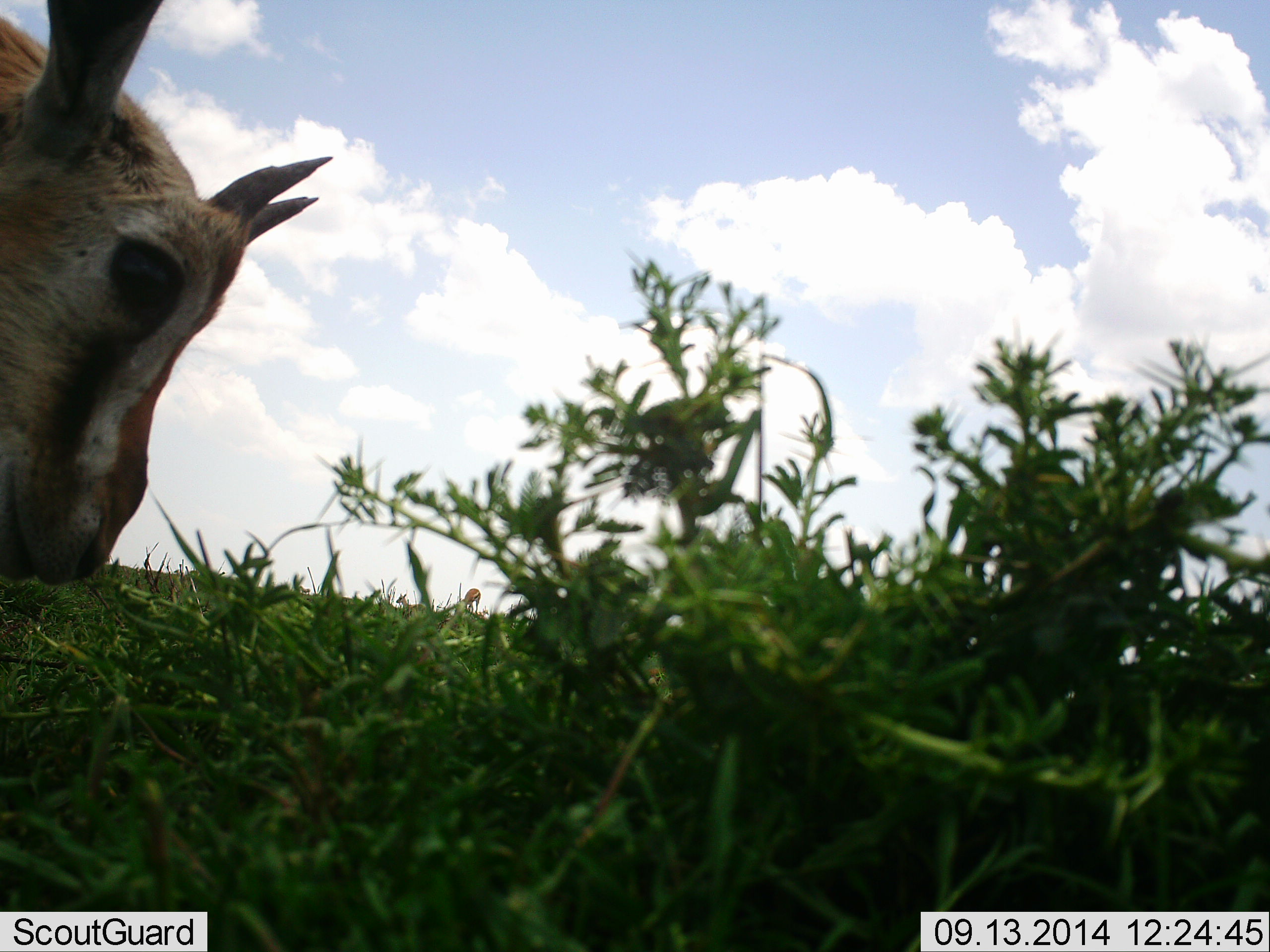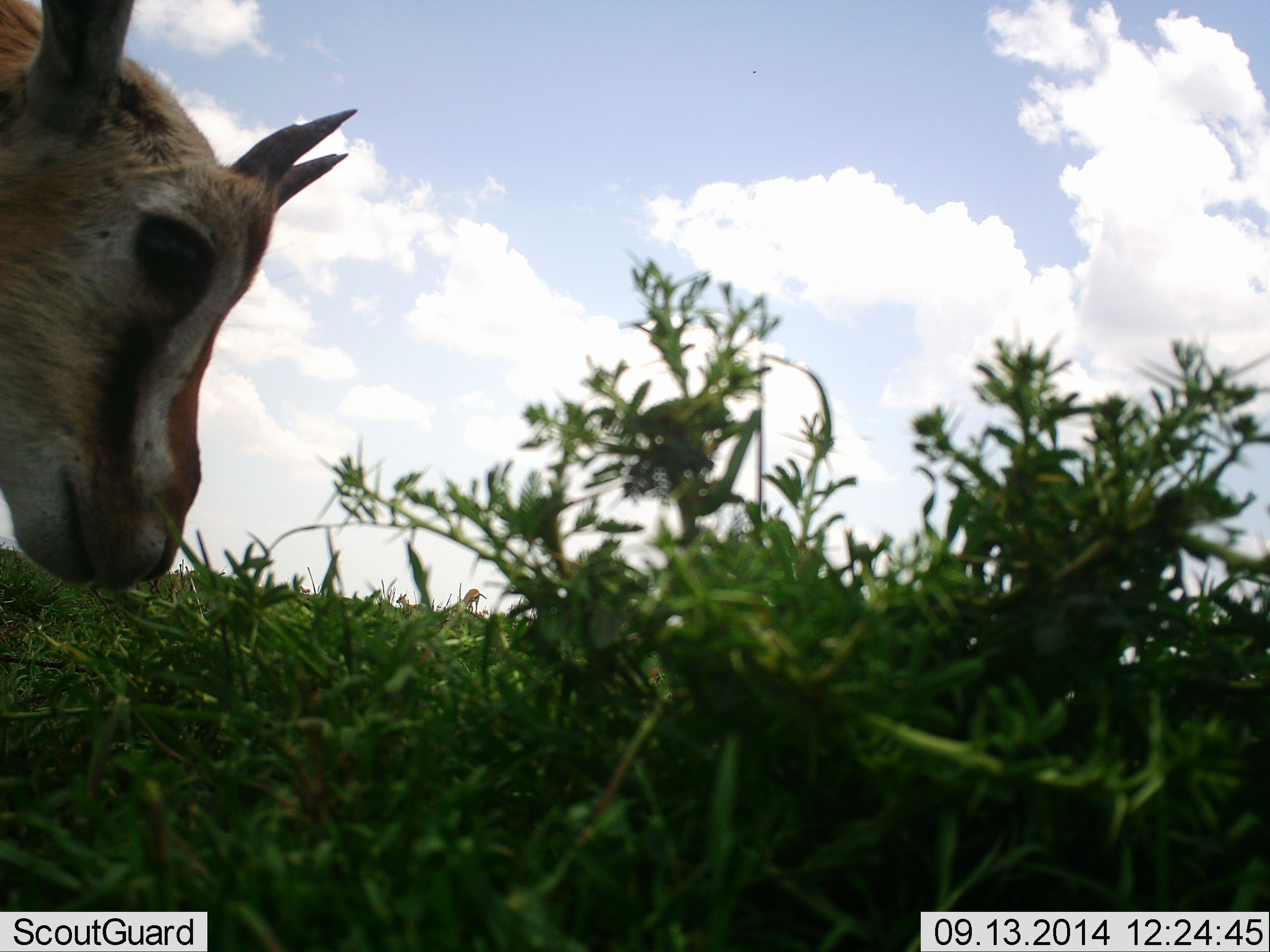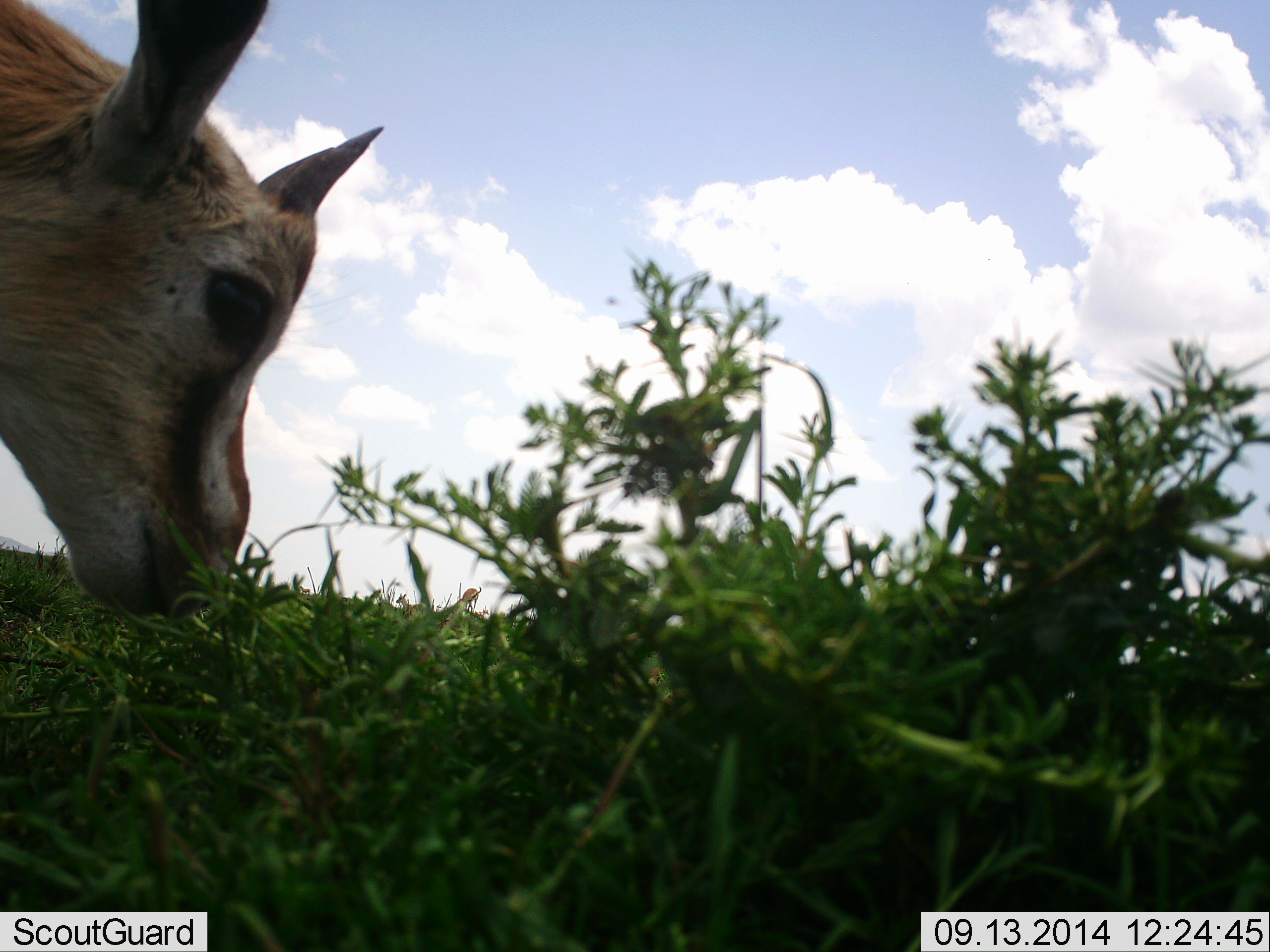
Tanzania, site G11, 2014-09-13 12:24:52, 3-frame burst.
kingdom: Animalia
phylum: Chordata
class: Mammalia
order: Artiodactyla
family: Bovidae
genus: Eudorcas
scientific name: Eudorcas thomsonii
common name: thomson's gazelle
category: gazellethomsons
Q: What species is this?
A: Gazellethomsons (thomson's gazelle) (Eudorcas thomsonii).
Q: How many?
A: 1.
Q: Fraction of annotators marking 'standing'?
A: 50%.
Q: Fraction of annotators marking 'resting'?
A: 0%.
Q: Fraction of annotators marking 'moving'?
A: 0%.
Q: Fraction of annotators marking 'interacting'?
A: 0%.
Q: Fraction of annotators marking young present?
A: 10%.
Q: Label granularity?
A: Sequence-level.